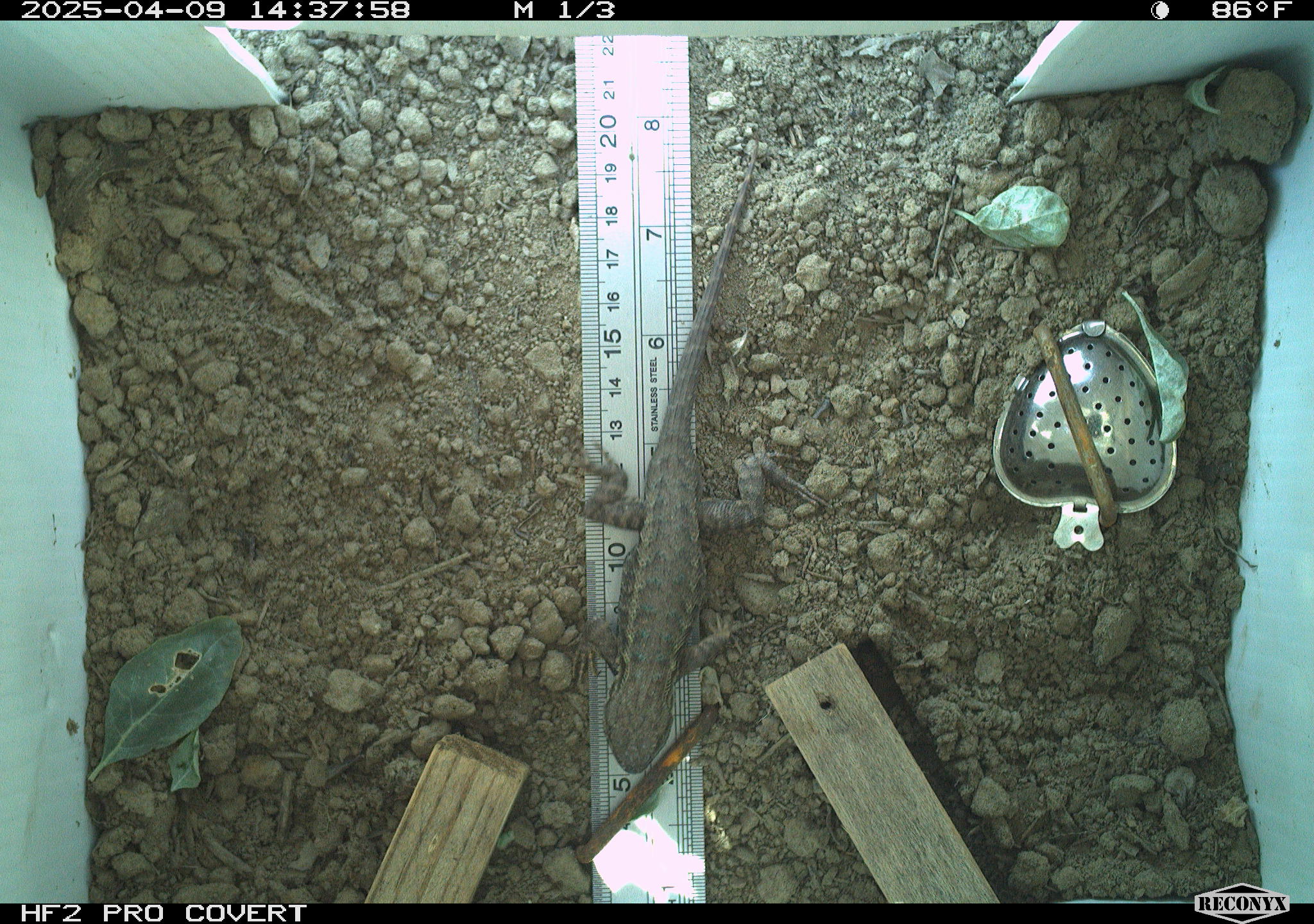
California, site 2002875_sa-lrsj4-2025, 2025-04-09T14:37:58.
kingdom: Animalia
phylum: Chordata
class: Reptilia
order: Squamata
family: Phrynosomatidae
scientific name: Phrynosomatidae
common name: north american spiny lizards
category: sceloporus/uta species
Sceloporus/uta species (north american spiny lizards) (Phrynosomatidae).